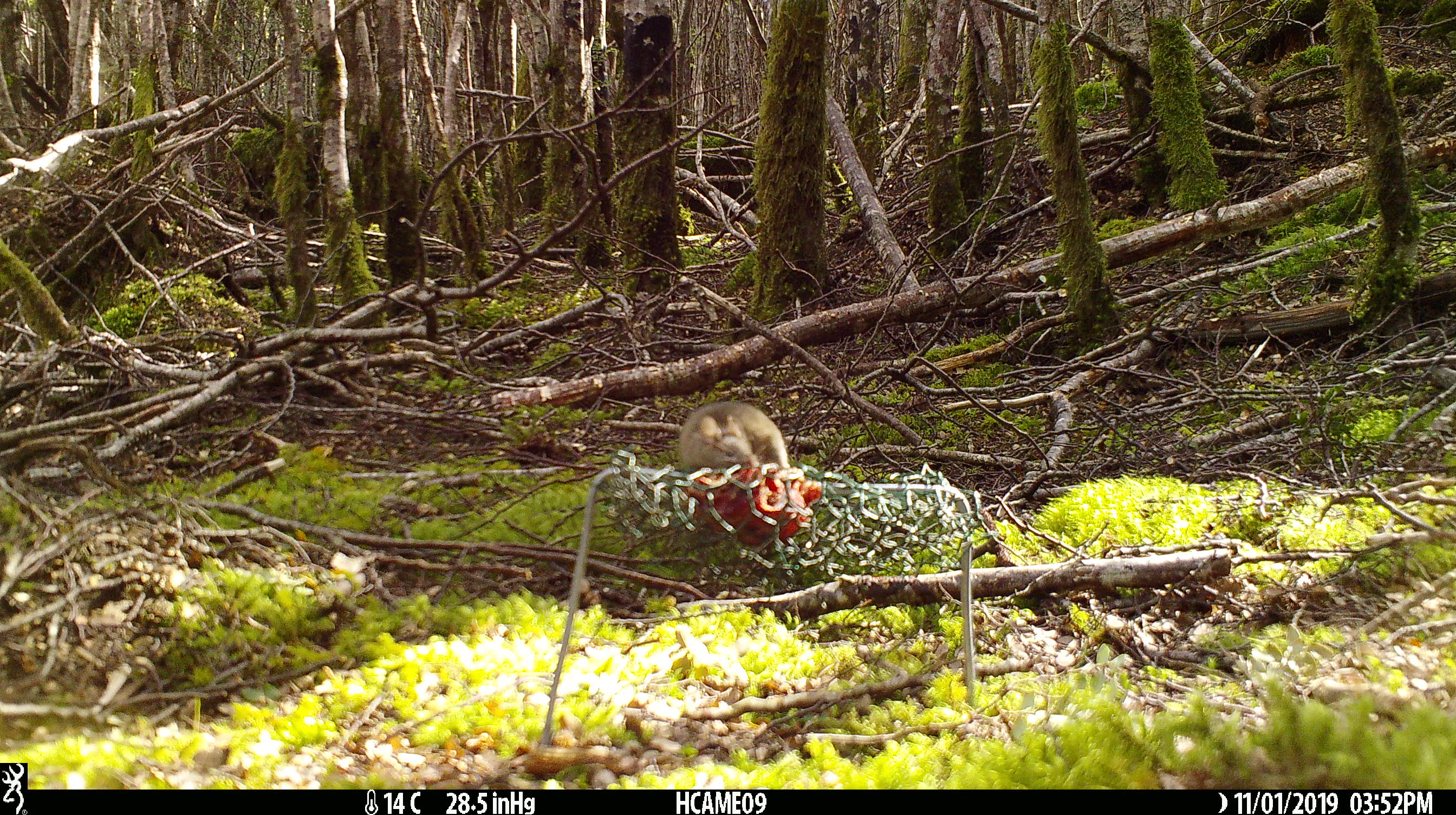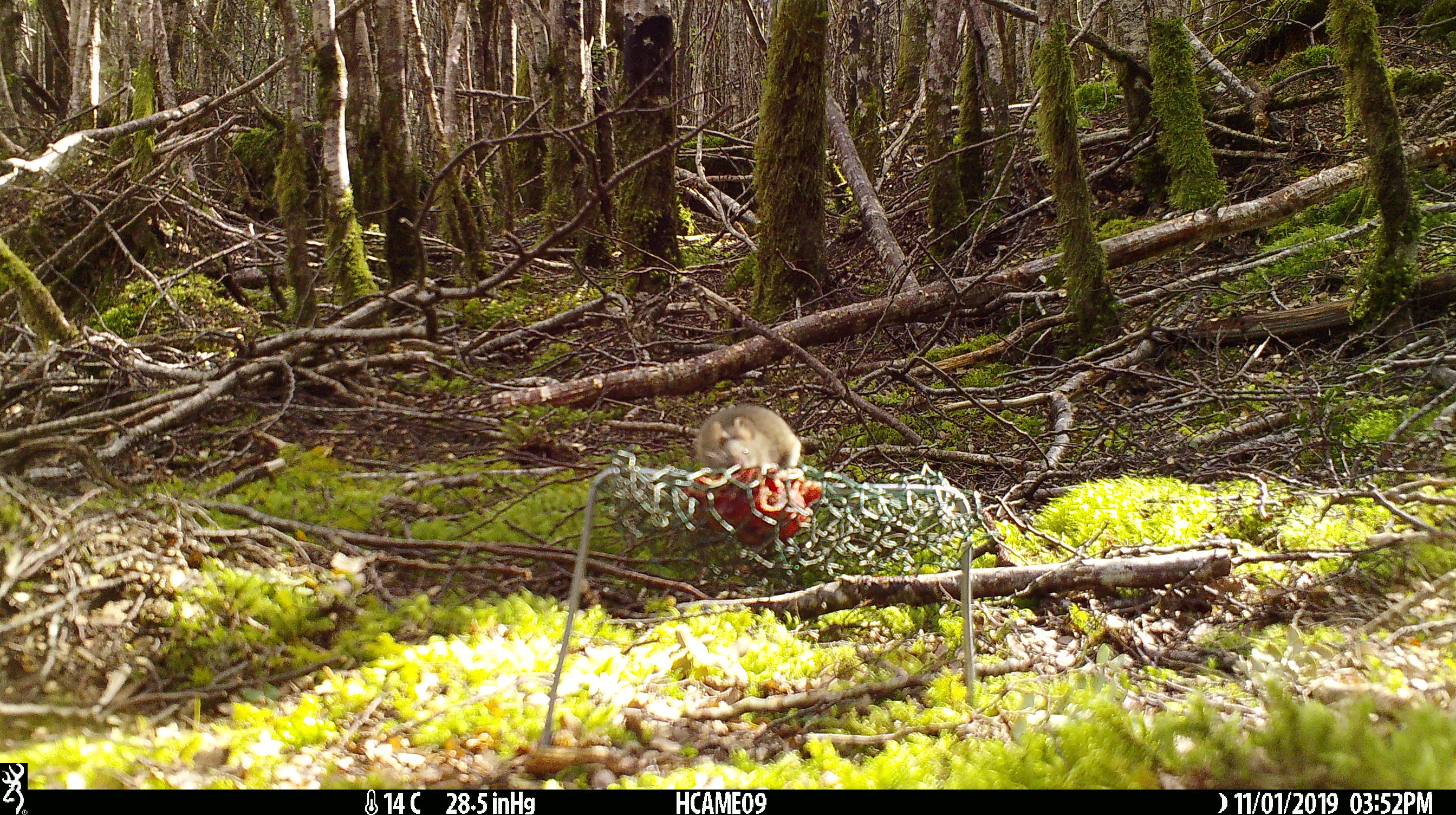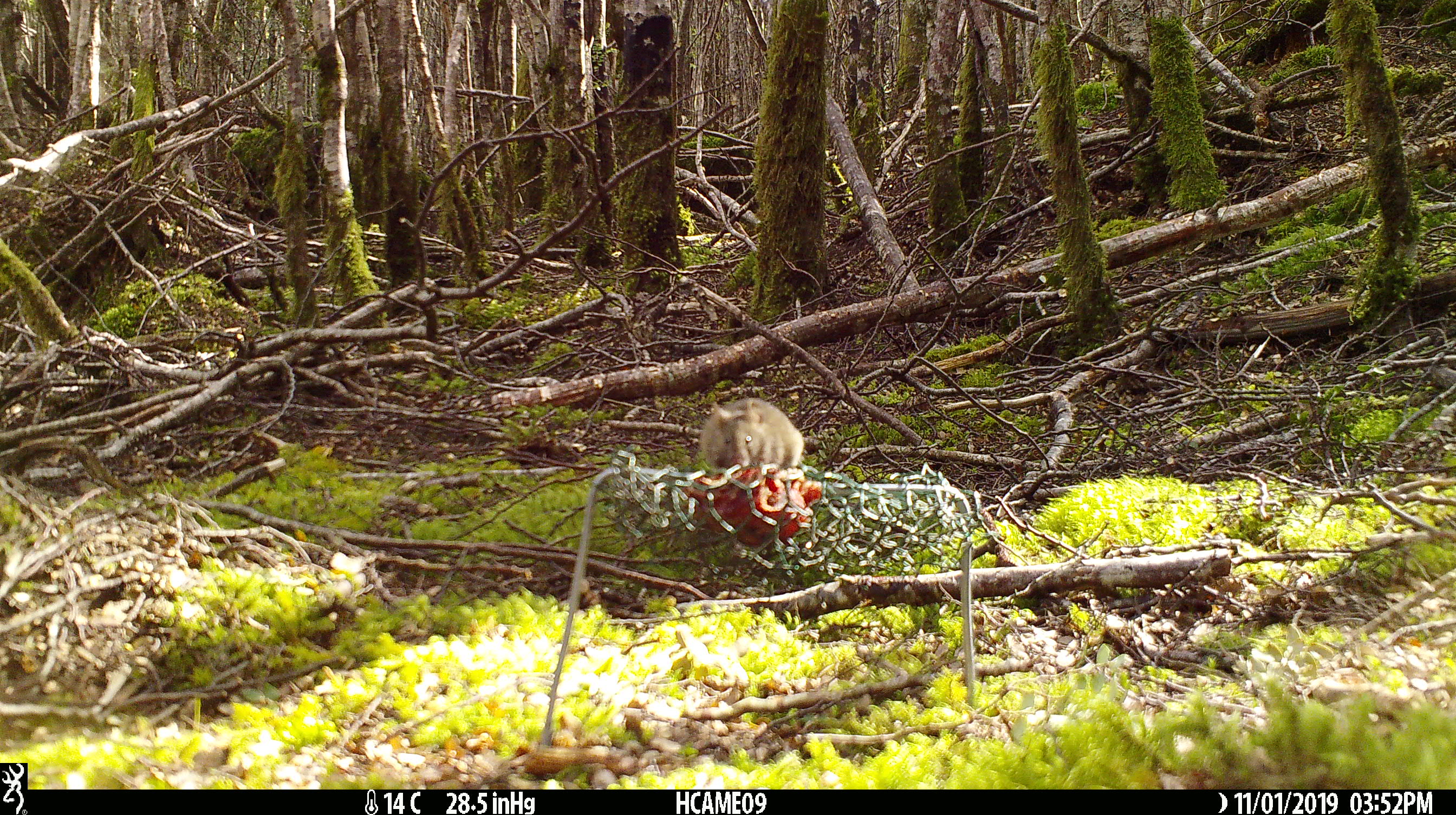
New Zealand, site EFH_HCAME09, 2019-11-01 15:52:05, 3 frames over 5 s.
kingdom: Animalia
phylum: Chordata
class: Mammalia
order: Rodentia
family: Muridae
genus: Mus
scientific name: Mus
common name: mouse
Mouse (Mus).